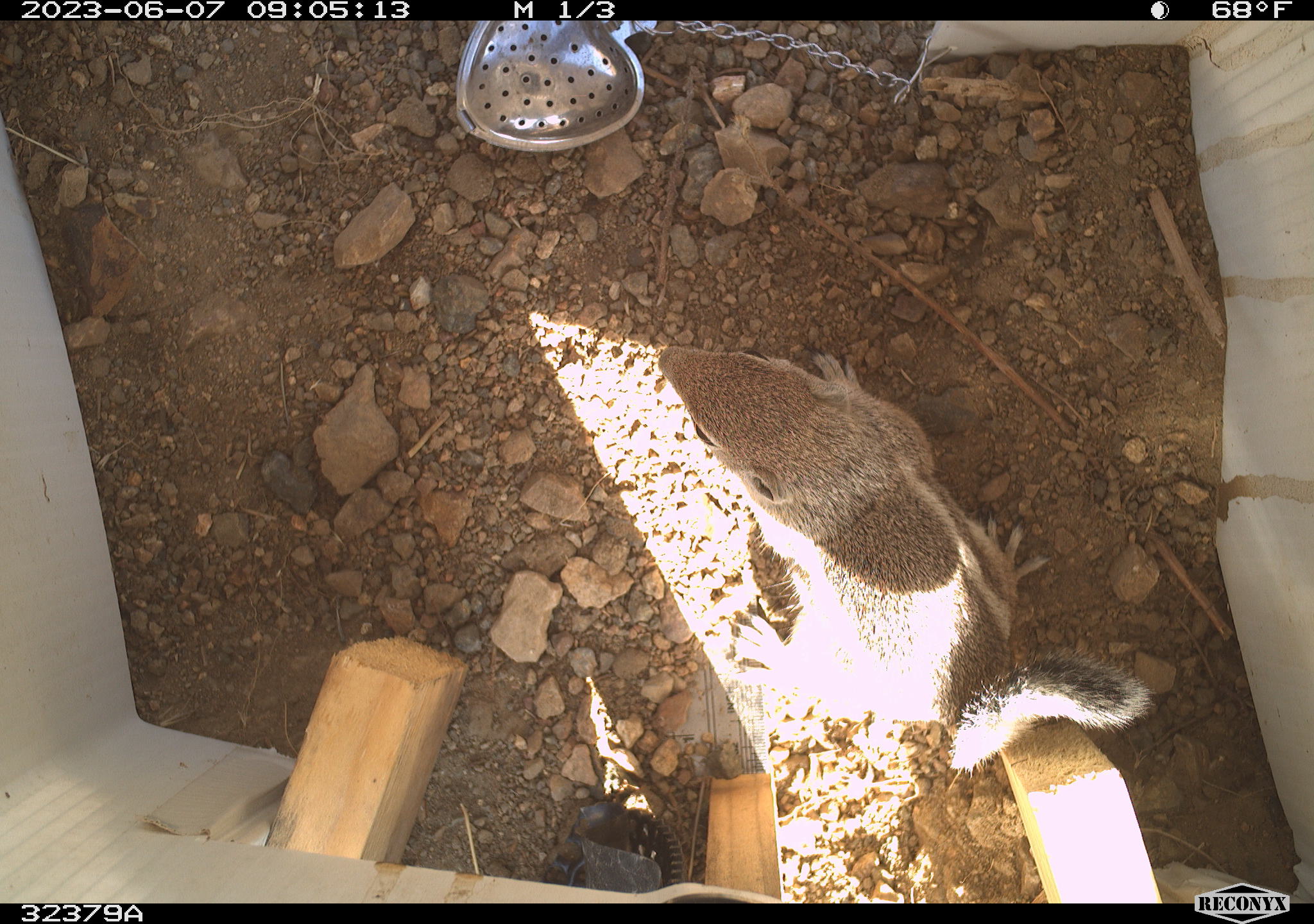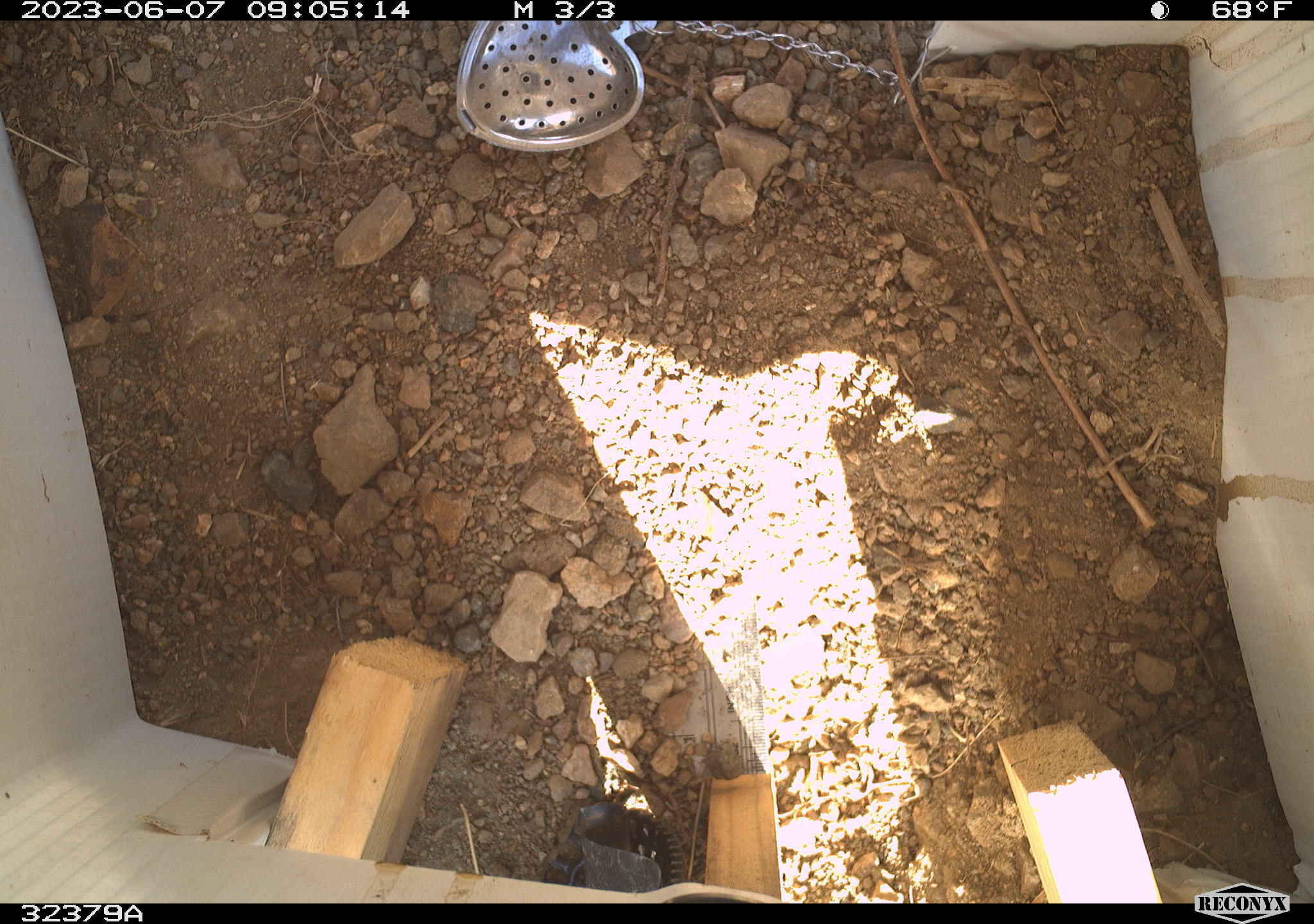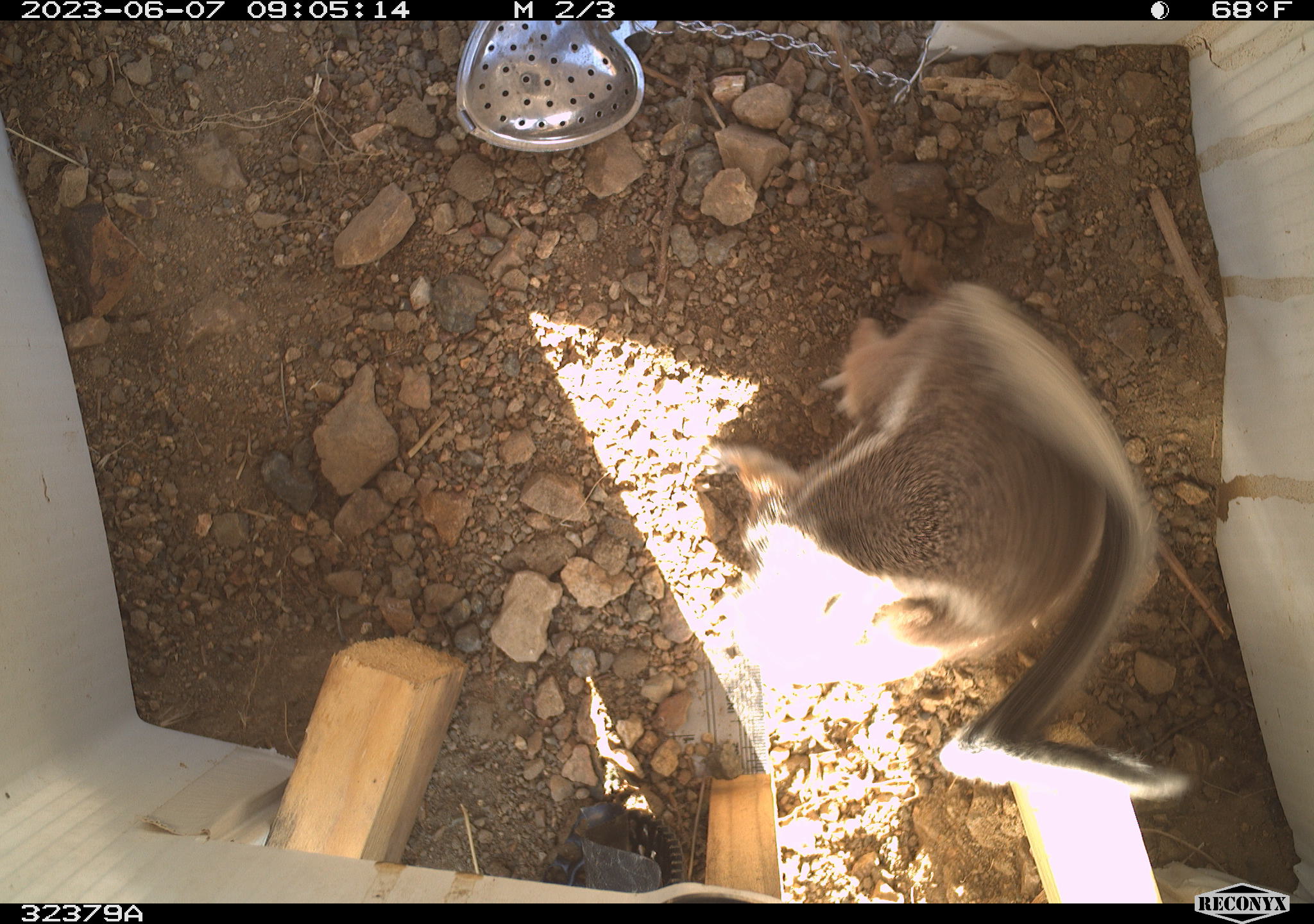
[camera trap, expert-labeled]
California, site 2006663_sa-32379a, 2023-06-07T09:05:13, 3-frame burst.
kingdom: Animalia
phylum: Chordata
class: Mammalia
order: Rodentia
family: Sciuridae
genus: Ammospermophilus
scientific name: Ammospermophilus leucurus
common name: white-tailed antelope squirrel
White-tailed antelope squirrel (Ammospermophilus leucurus).